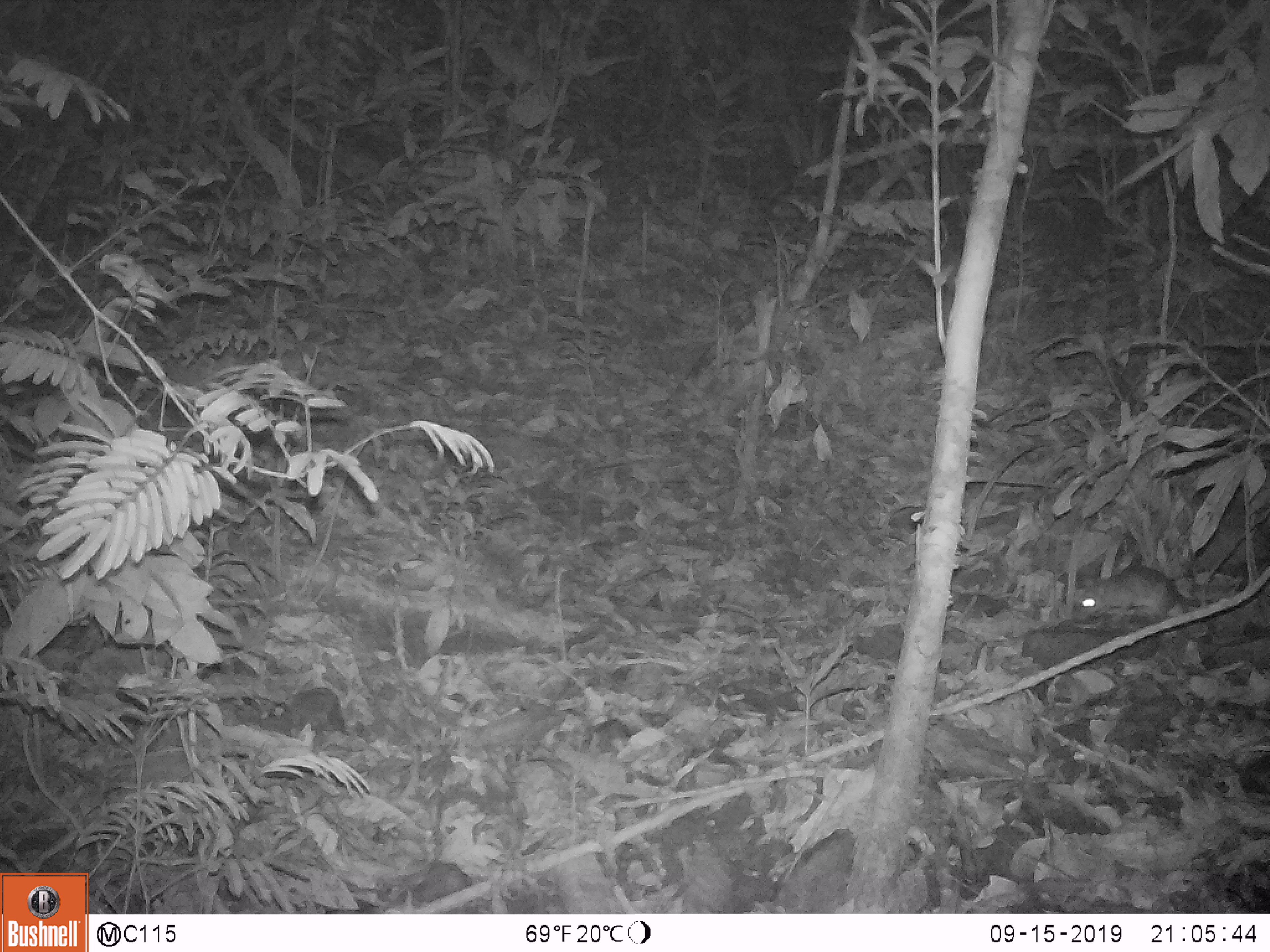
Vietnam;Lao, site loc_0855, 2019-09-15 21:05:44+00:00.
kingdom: Animalia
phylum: Chordata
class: Mammalia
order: Rodentia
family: Muridae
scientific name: Muridae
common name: old-world mice and rats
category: unidentified murid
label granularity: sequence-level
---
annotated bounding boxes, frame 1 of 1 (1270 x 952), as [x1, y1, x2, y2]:
unidentified murid: [1071, 564, 1201, 623]